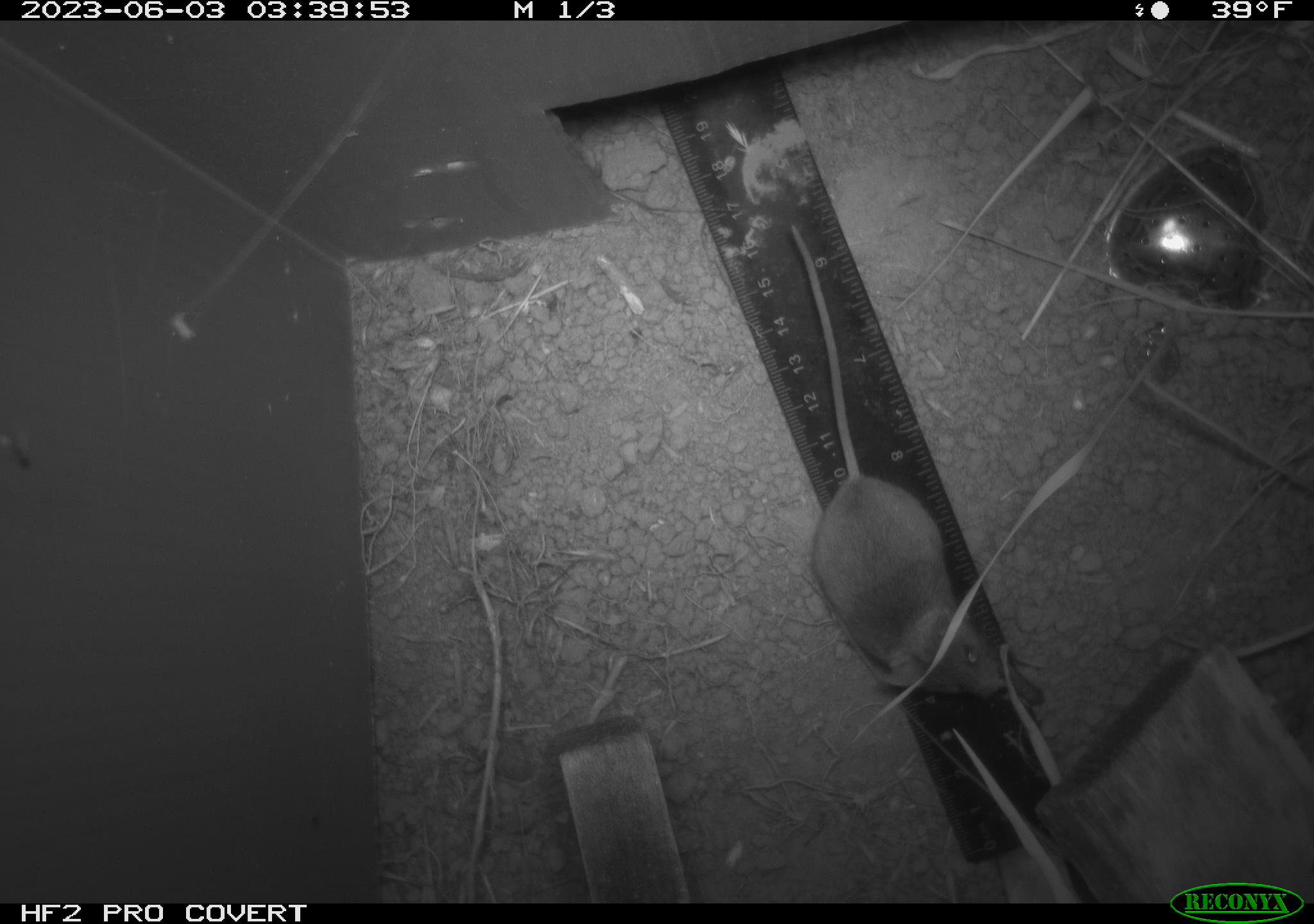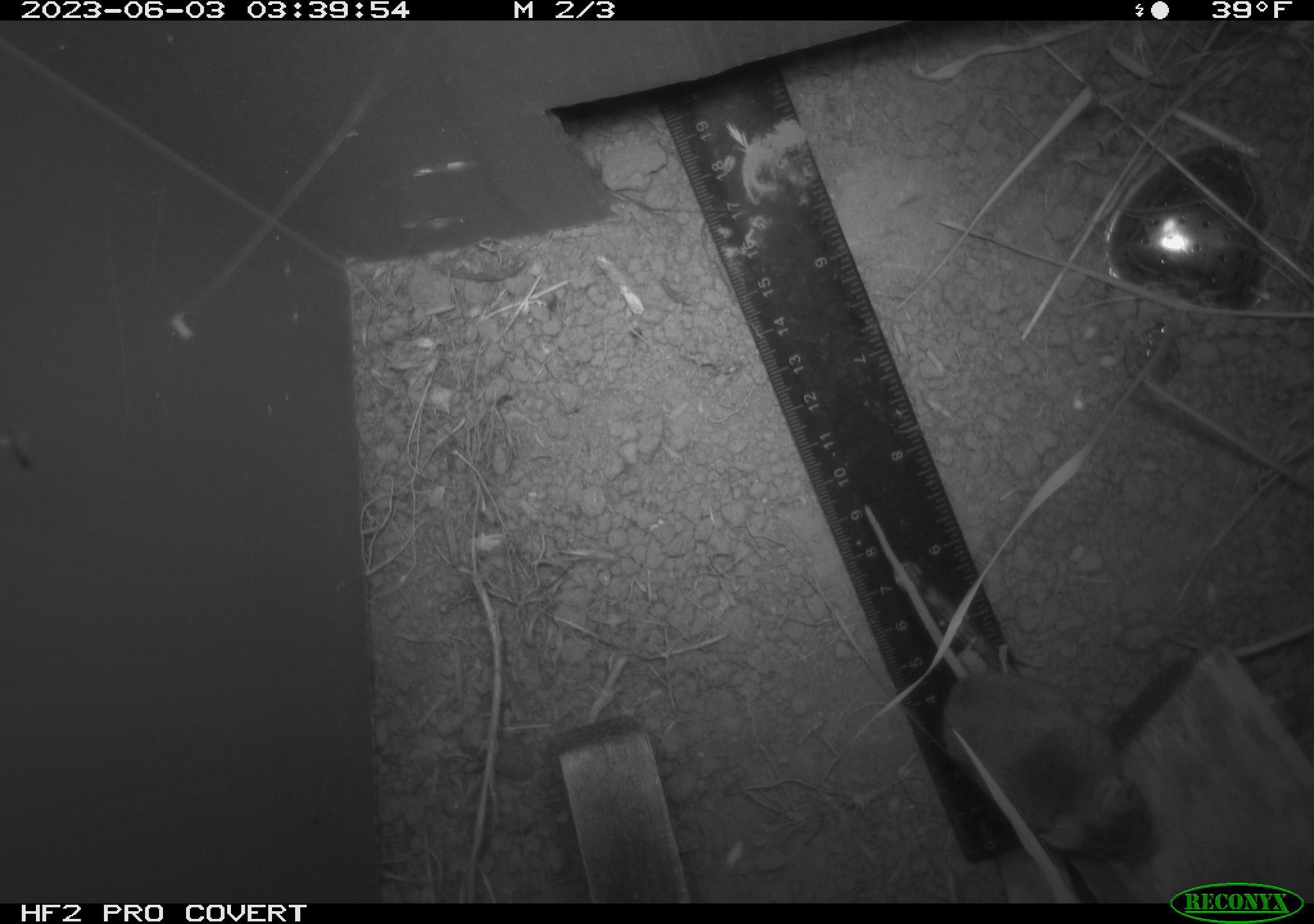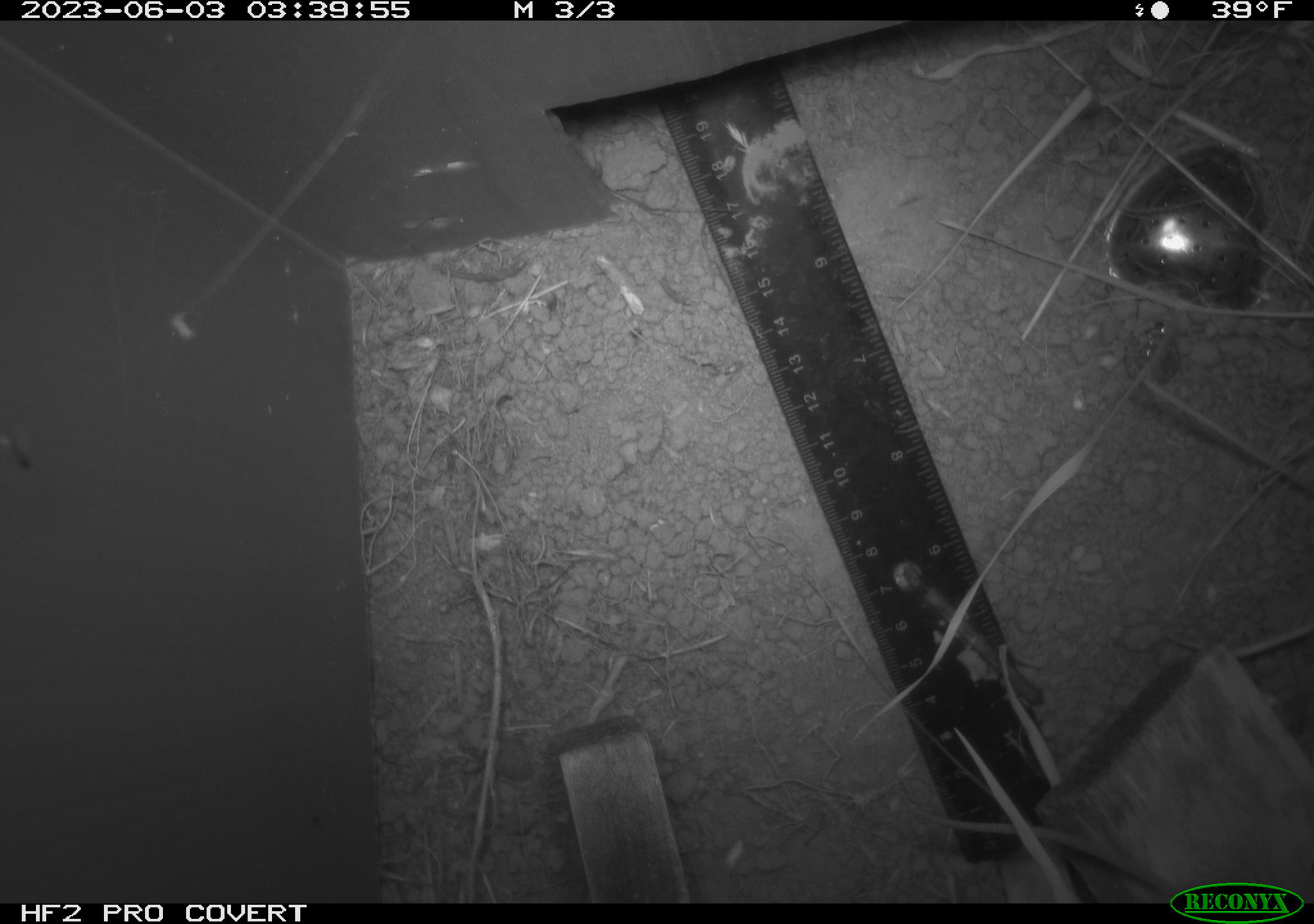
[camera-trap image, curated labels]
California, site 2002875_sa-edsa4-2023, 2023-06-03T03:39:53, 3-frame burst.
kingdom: Animalia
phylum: Chordata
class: Mammalia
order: Rodentia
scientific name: Rodentia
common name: mouse species